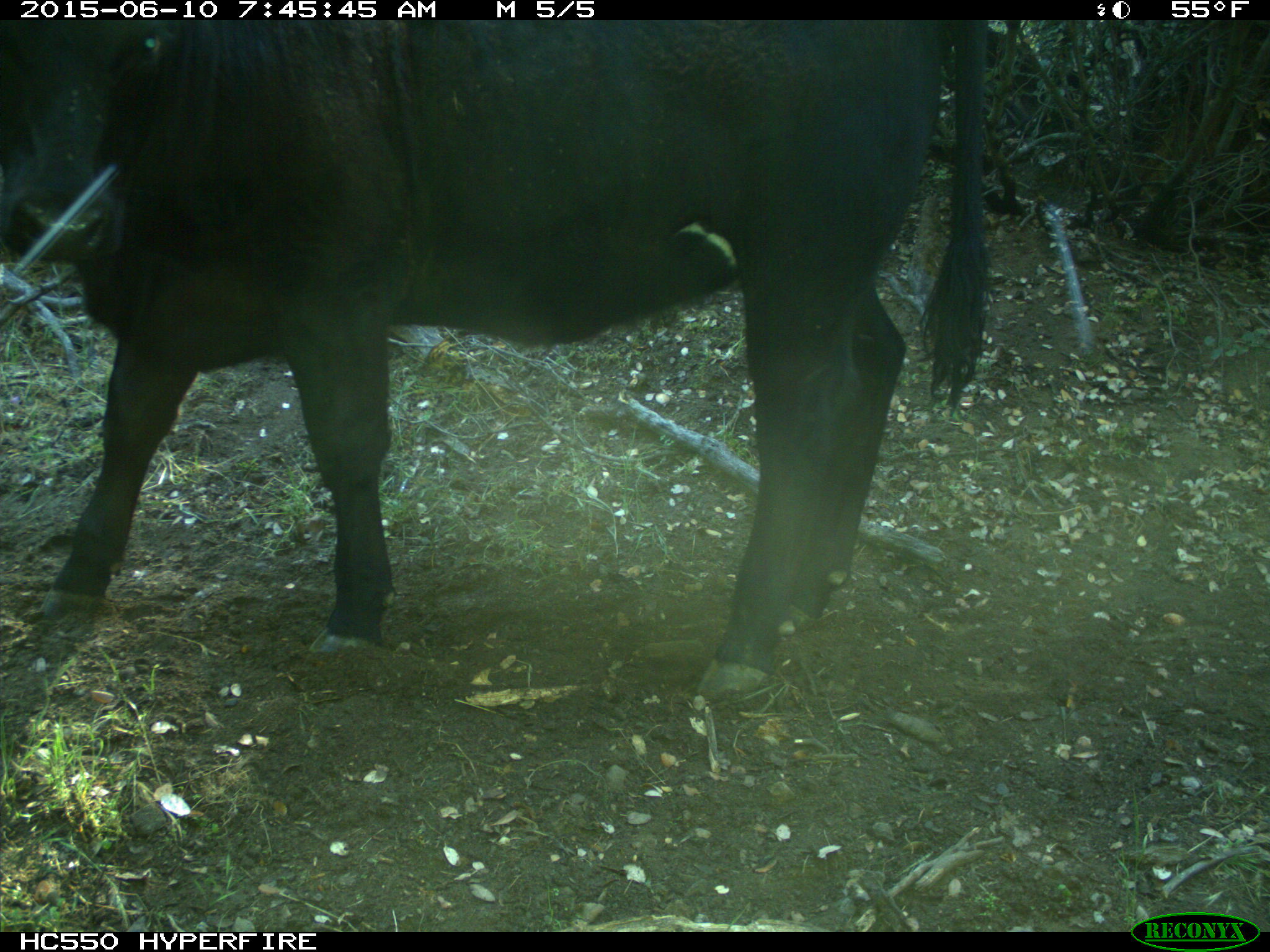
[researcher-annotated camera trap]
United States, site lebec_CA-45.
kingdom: Animalia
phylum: Chordata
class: Mammalia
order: Artiodactyla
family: Bovidae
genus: Bos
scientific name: Bos taurus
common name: domestic cow